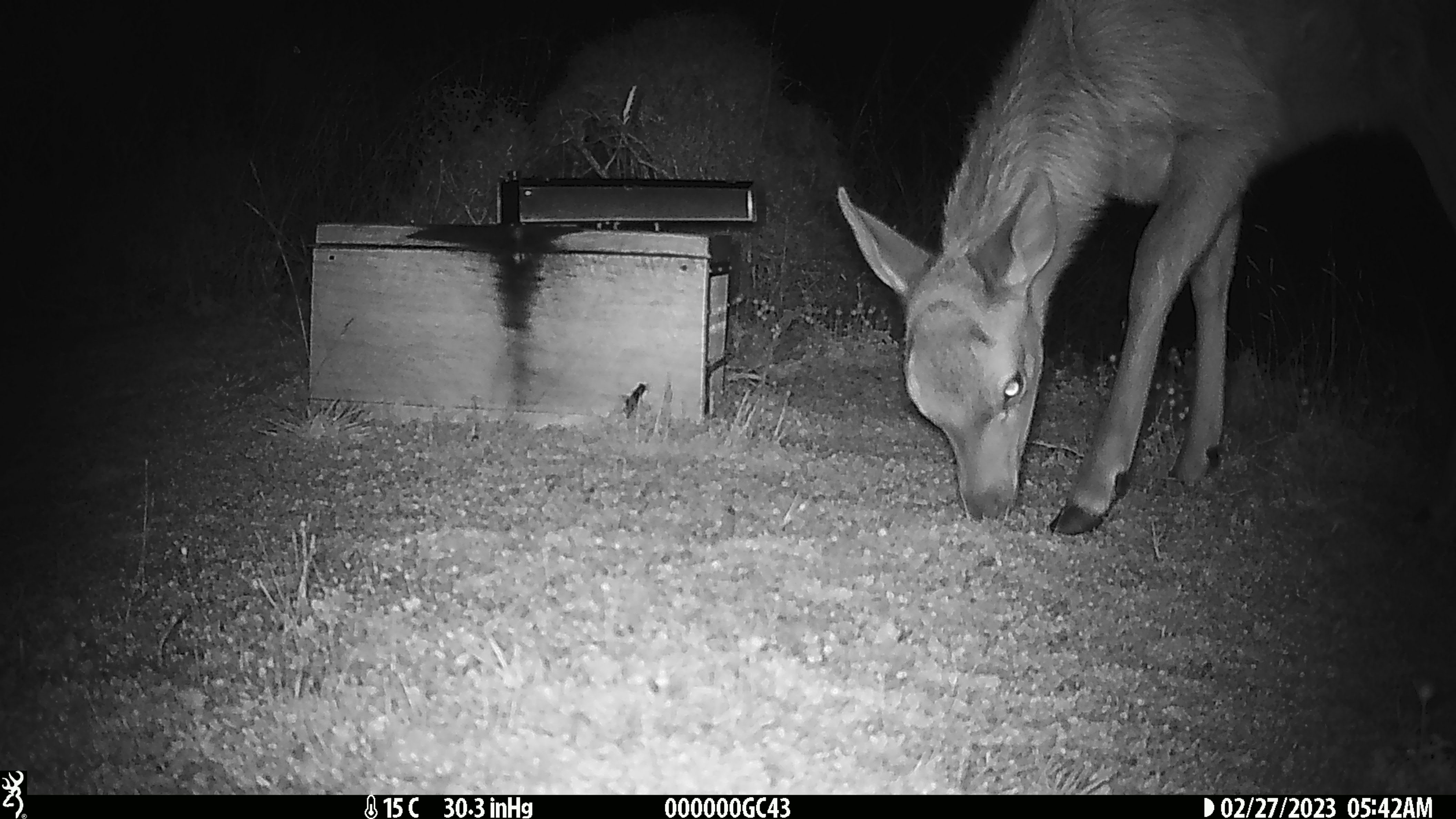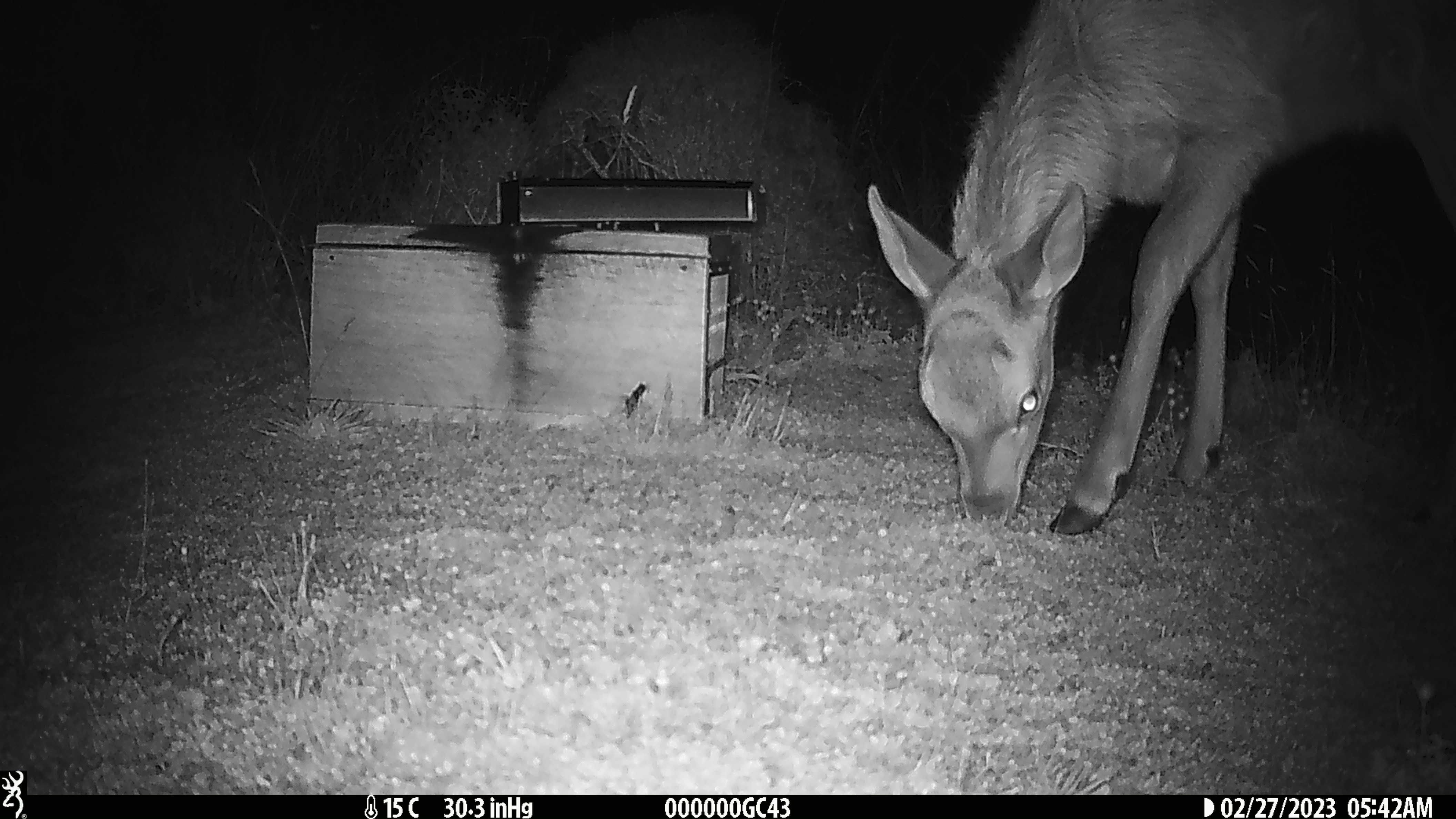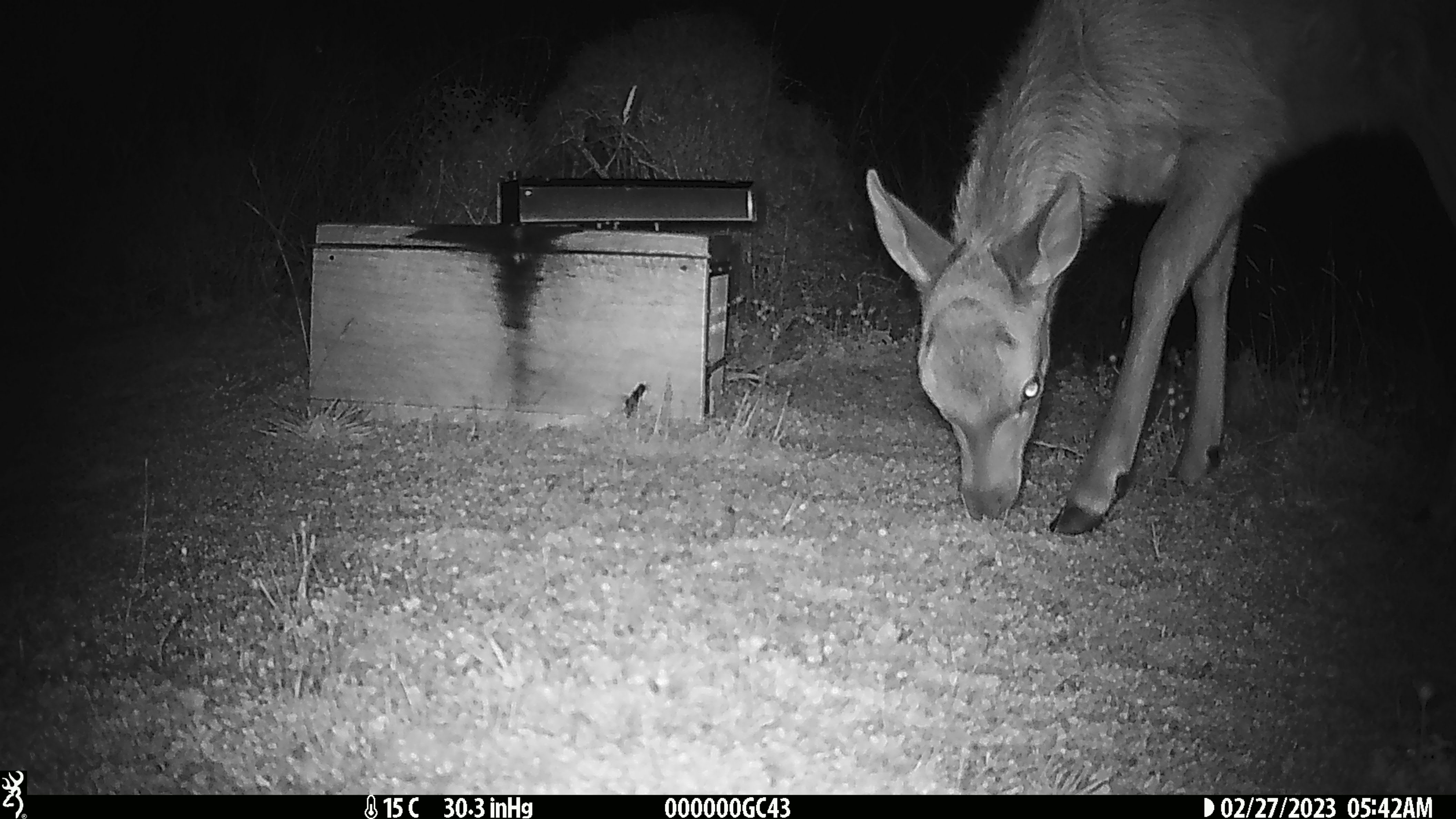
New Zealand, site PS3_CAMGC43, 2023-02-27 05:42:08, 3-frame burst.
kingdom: Animalia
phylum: Chordata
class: Mammalia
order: Artiodactyla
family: Cervidae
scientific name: Cervidae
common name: deer